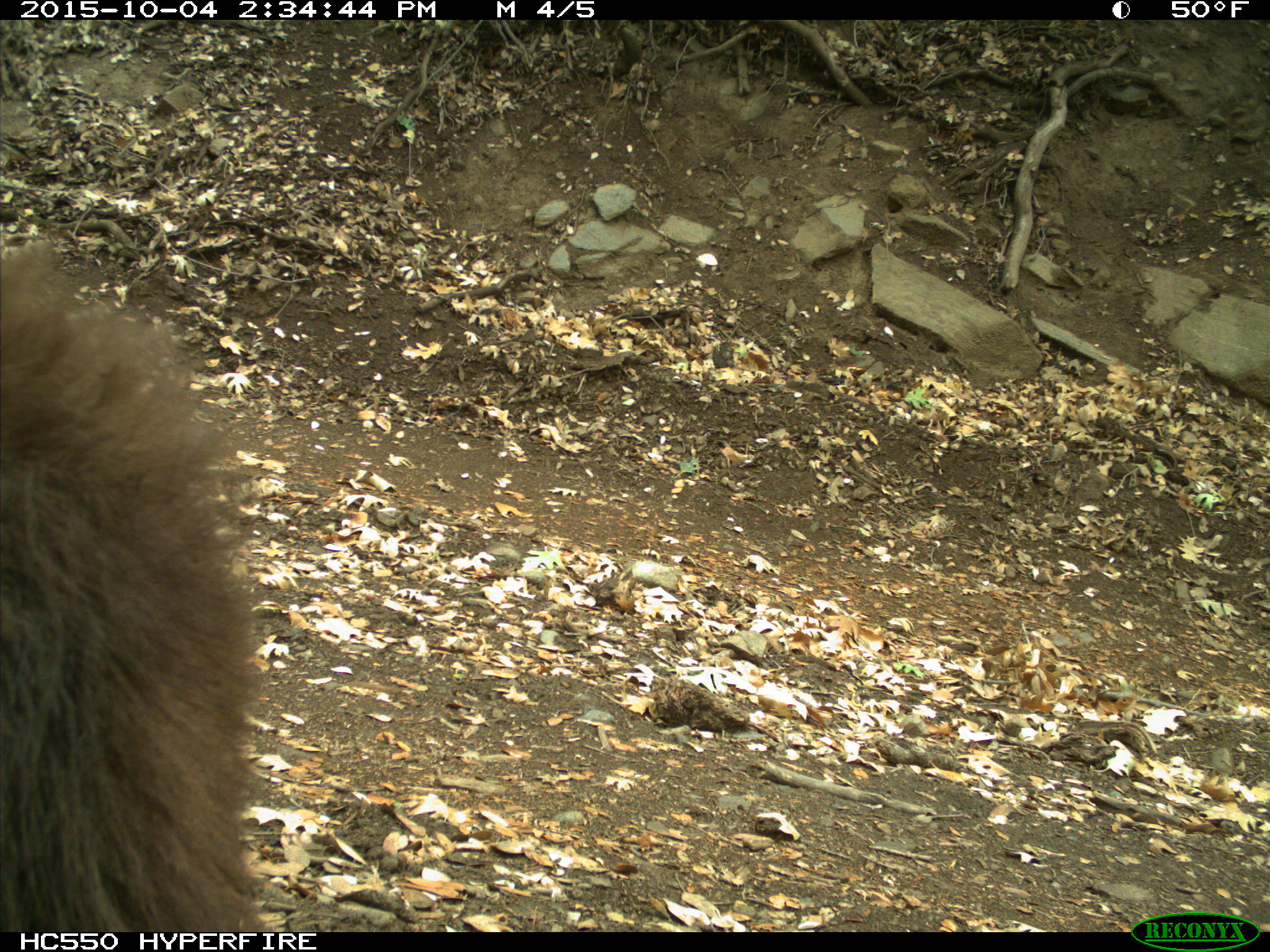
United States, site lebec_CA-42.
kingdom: Animalia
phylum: Chordata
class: Mammalia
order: Carnivora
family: Ursidae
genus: Ursus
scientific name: Ursus americanus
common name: american black bear